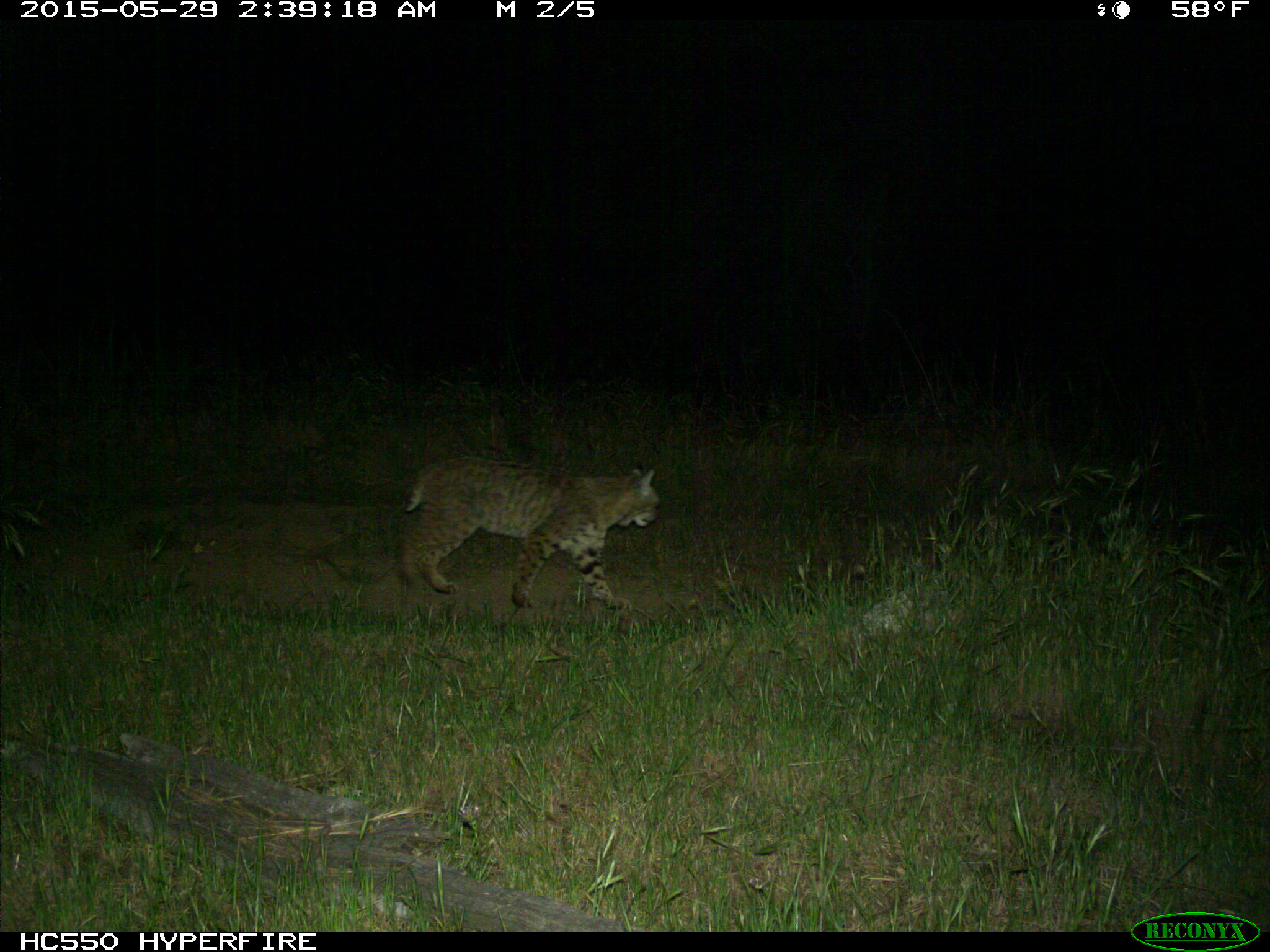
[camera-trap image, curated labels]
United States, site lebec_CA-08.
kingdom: Animalia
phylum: Chordata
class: Mammalia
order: Carnivora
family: Felidae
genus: Lynx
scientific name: Lynx rufus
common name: bobcat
Lynx rufus (bobcat).